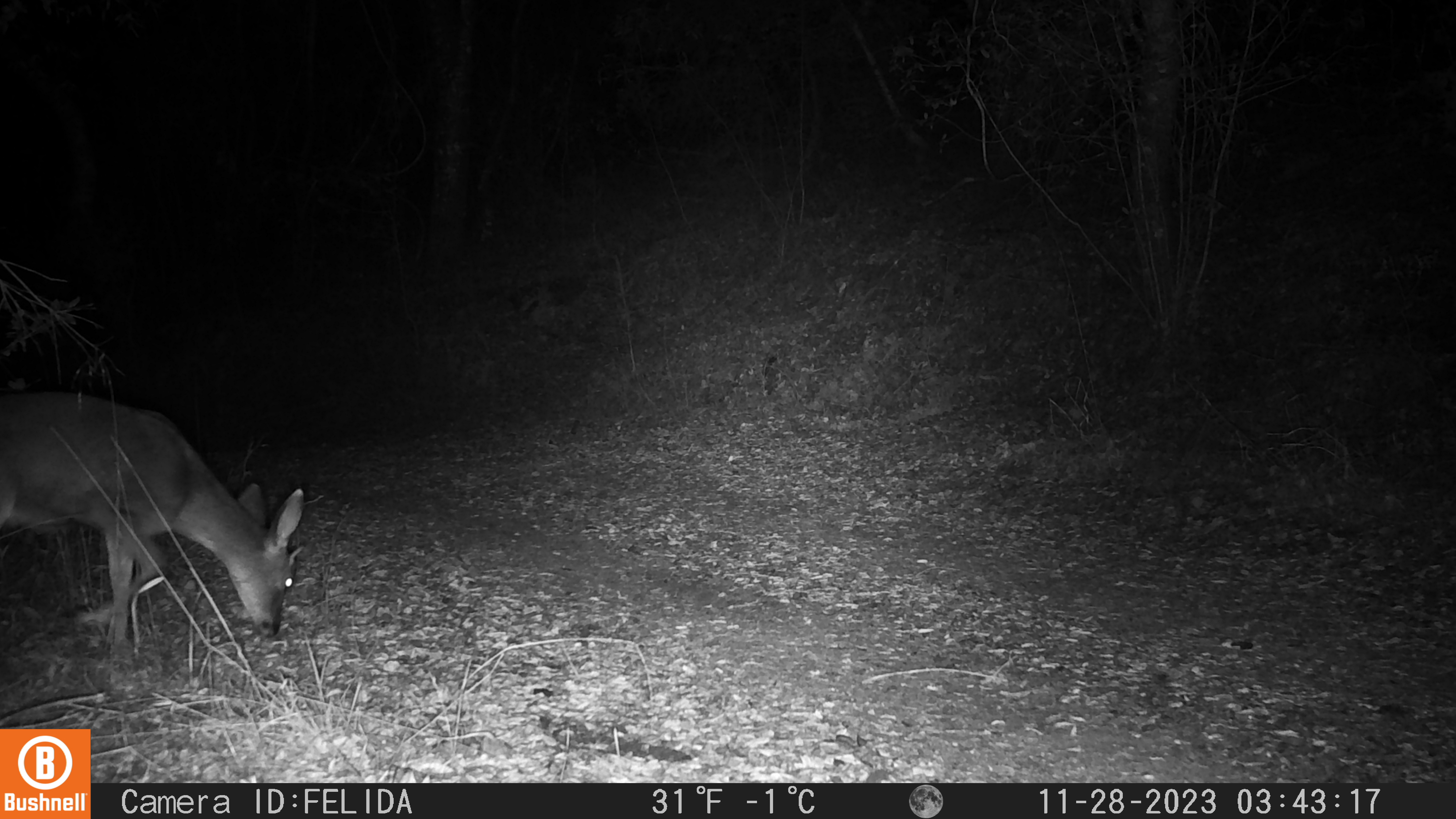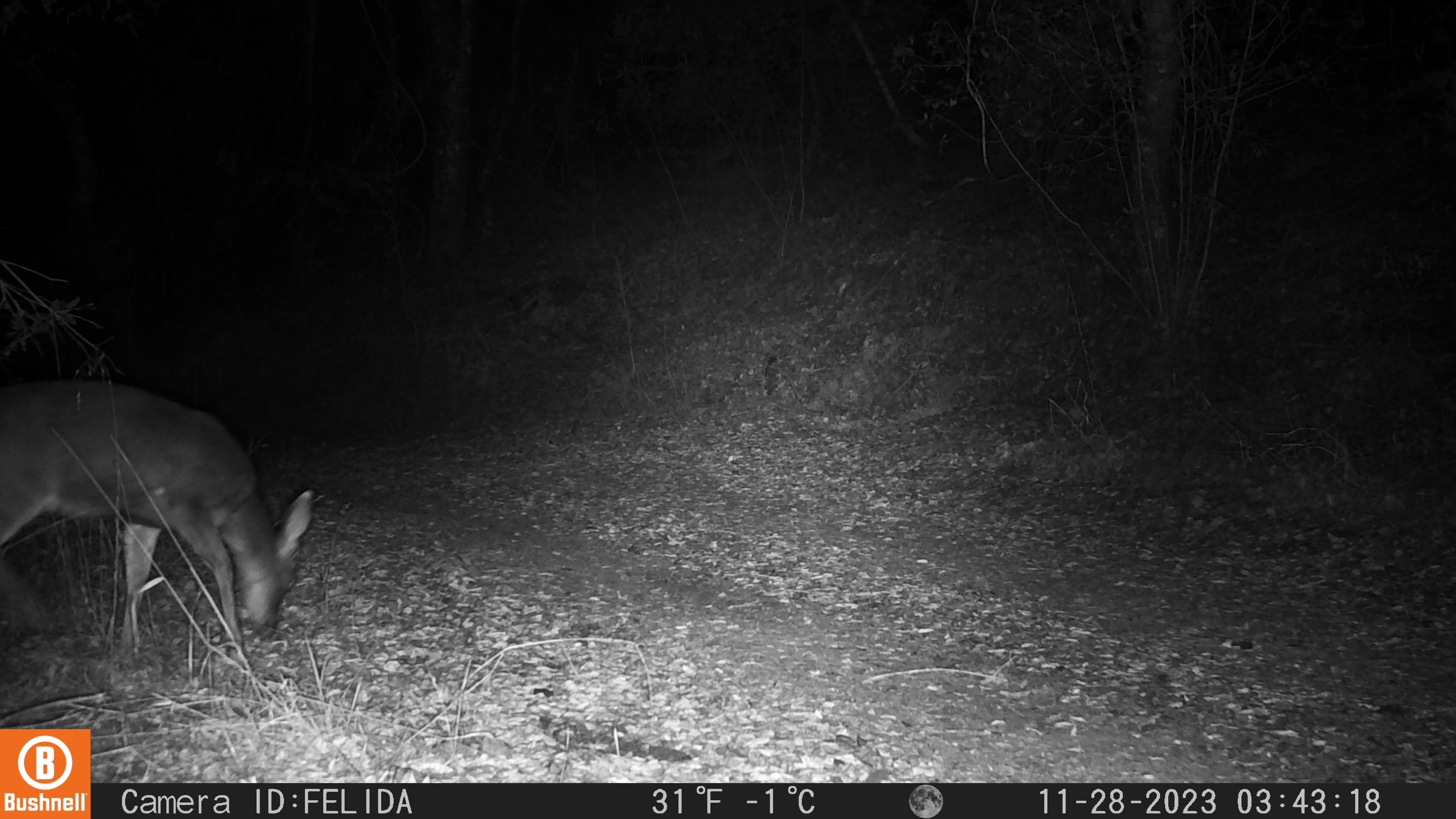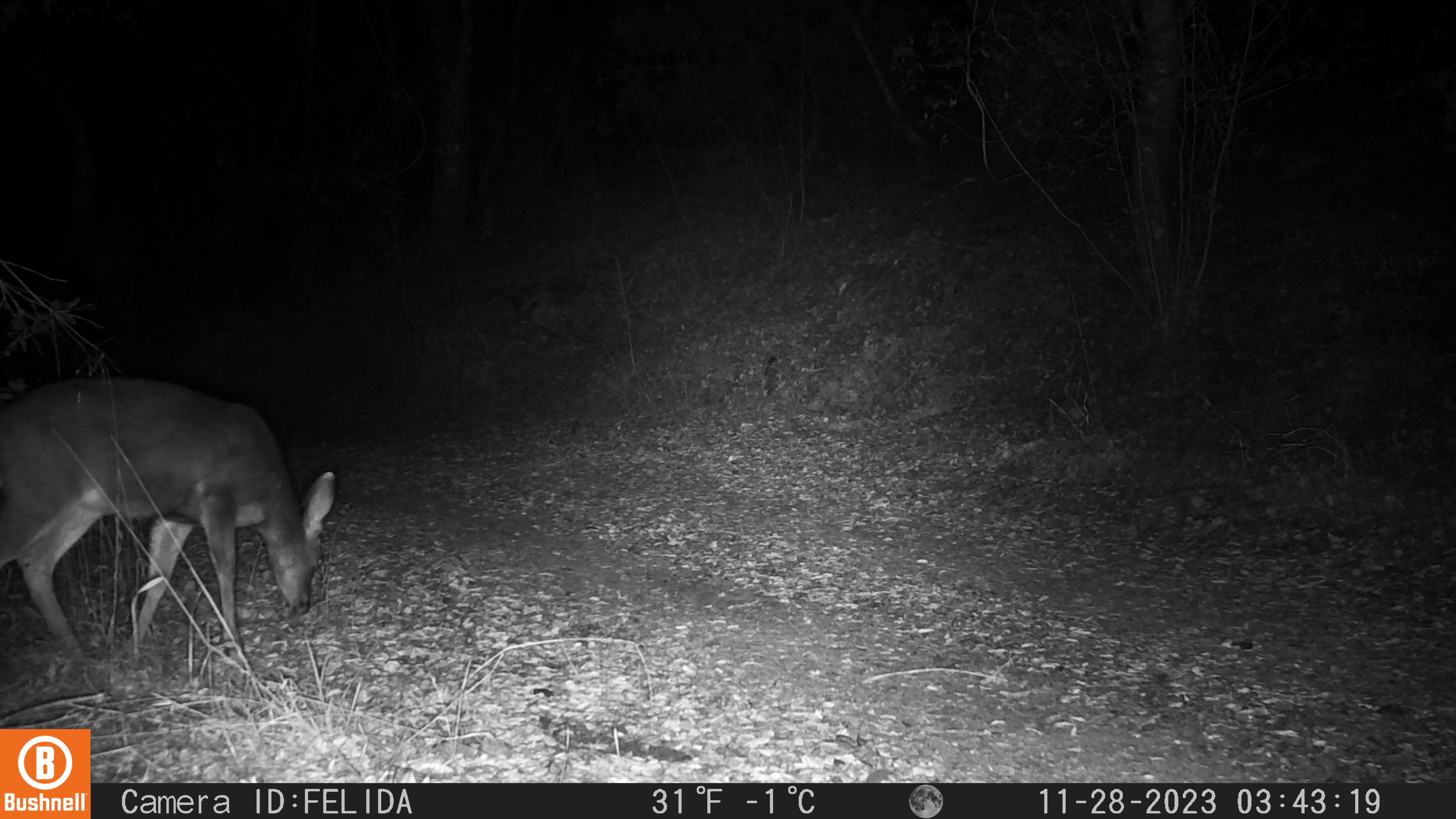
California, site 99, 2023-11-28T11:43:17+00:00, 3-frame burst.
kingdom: Animalia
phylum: Chordata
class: Mammalia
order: Artiodactyla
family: Cervidae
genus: Odocoileus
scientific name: Odocoileus hemionus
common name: mule deer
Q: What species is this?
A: Mule deer (Odocoileus hemionus).